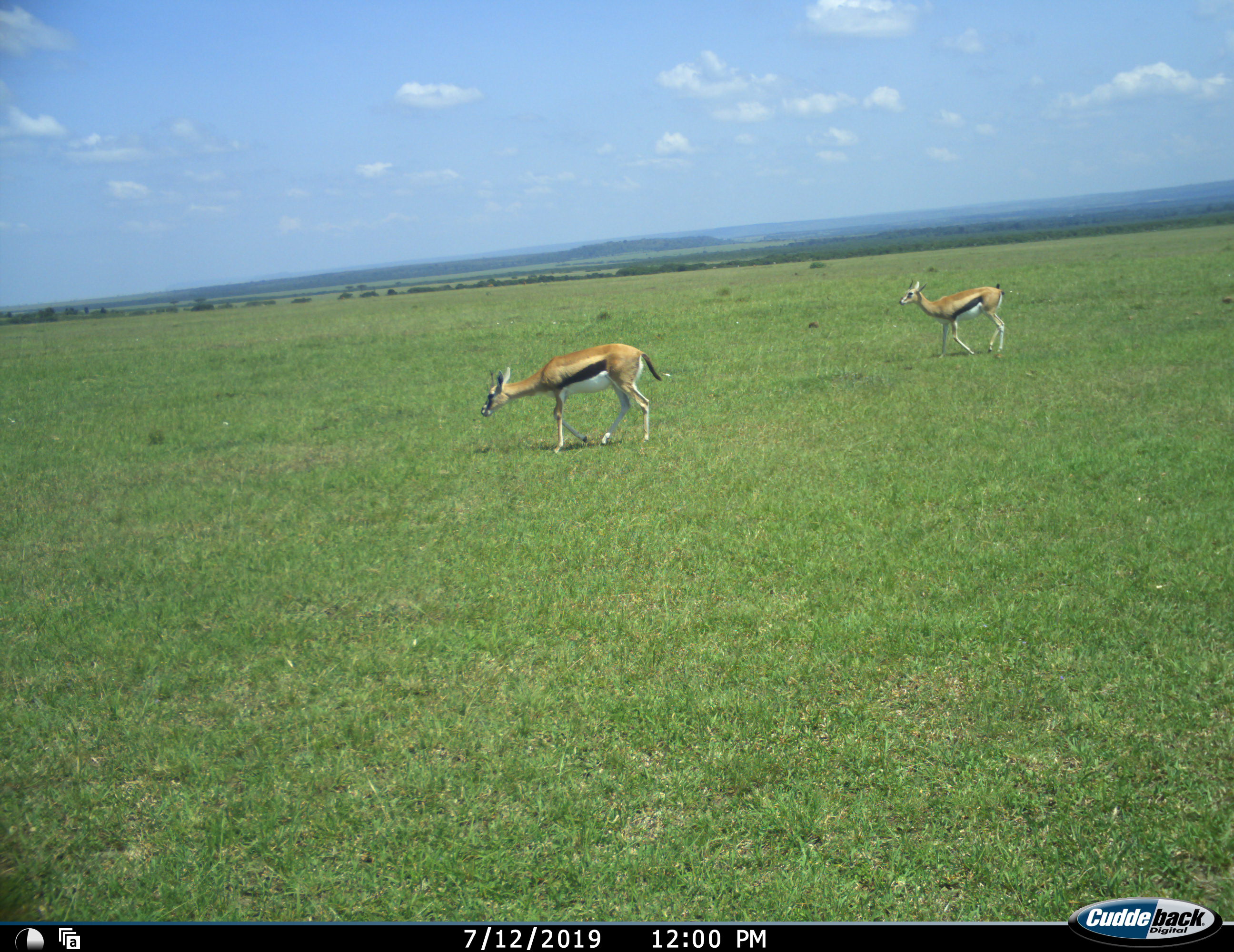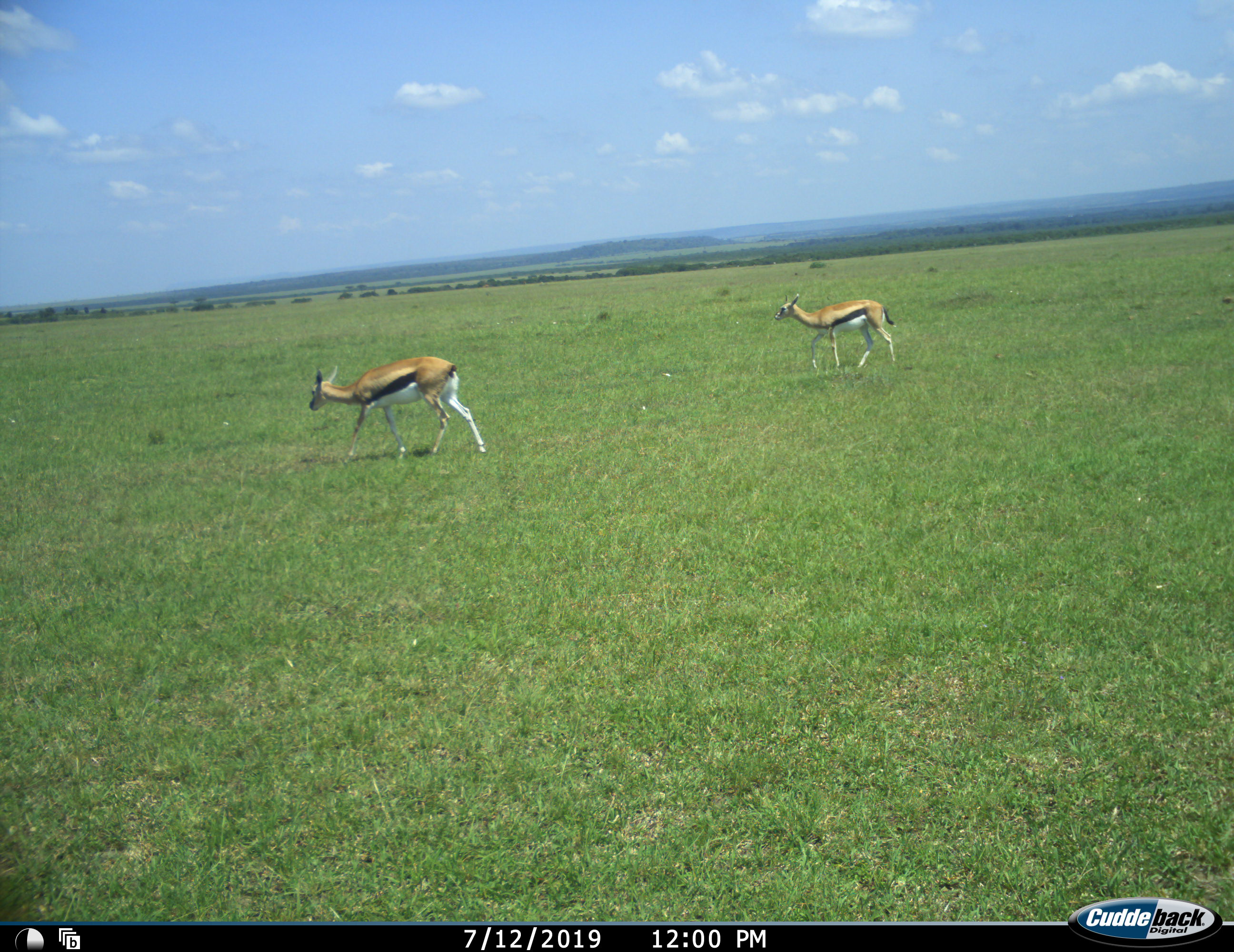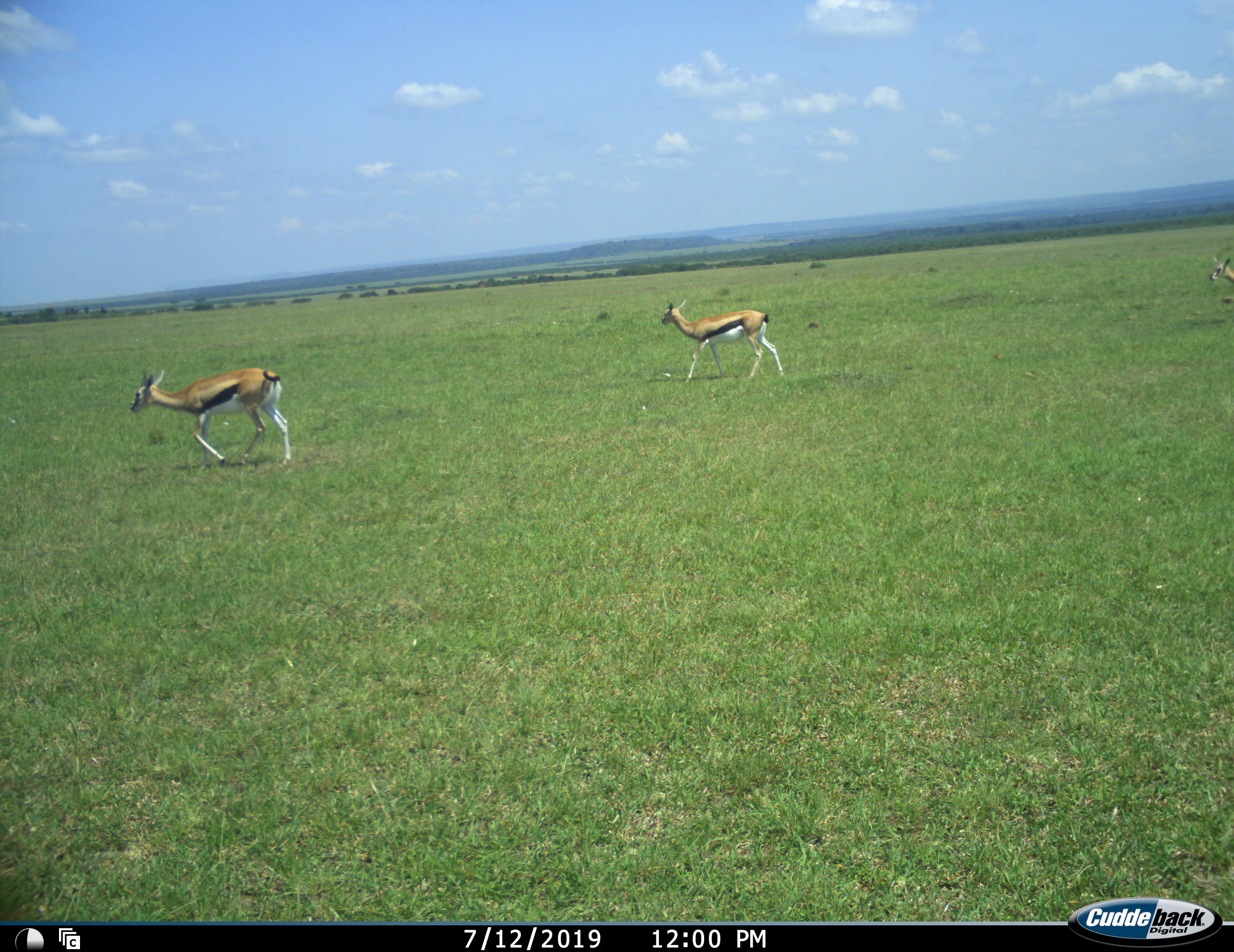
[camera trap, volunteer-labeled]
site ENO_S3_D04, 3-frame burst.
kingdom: Animalia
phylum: Chordata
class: Mammalia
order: Artiodactyla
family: Bovidae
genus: Eudorcas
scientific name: Eudorcas thomsonii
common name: thomson's gazelle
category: gazellethomsons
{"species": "gazellethomsons (thomson's gazelle) (Eudorcas thomsonii)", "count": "3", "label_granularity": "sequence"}